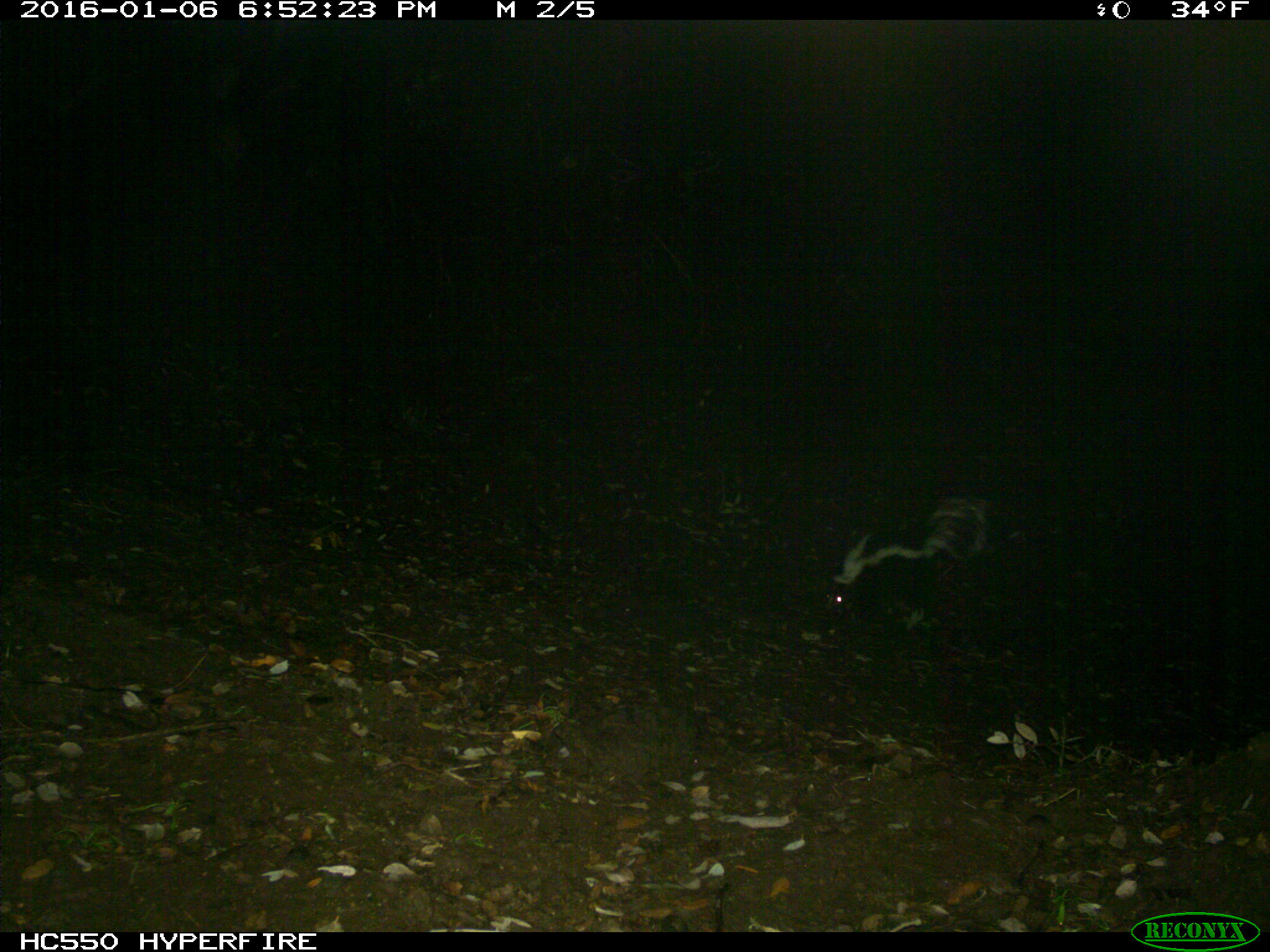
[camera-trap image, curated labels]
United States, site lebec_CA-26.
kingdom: Animalia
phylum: Chordata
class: Mammalia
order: Carnivora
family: Mephitidae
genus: Mephitis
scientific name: Mephitis mephitis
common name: striped skunk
Mephitis mephitis (striped skunk).